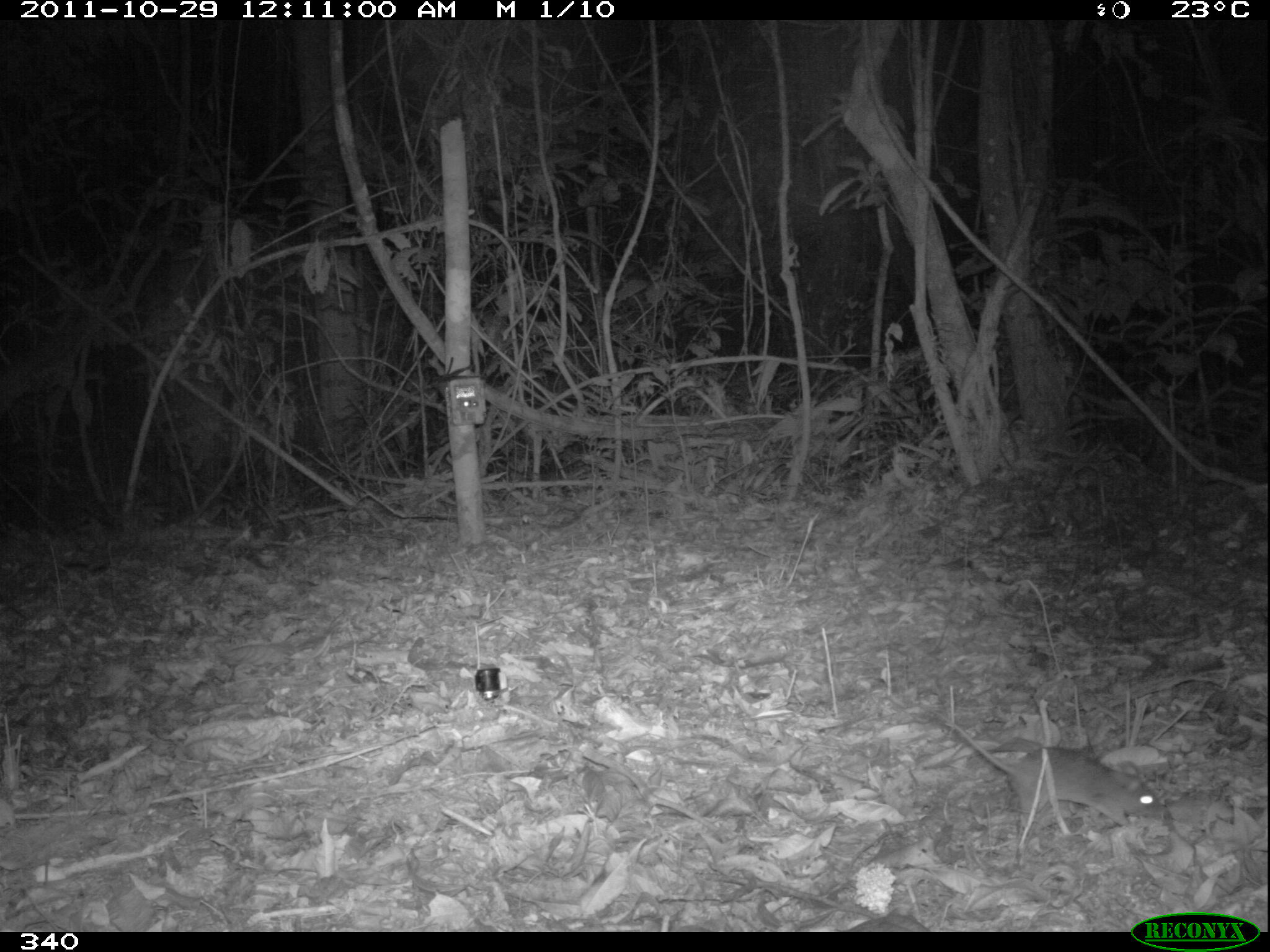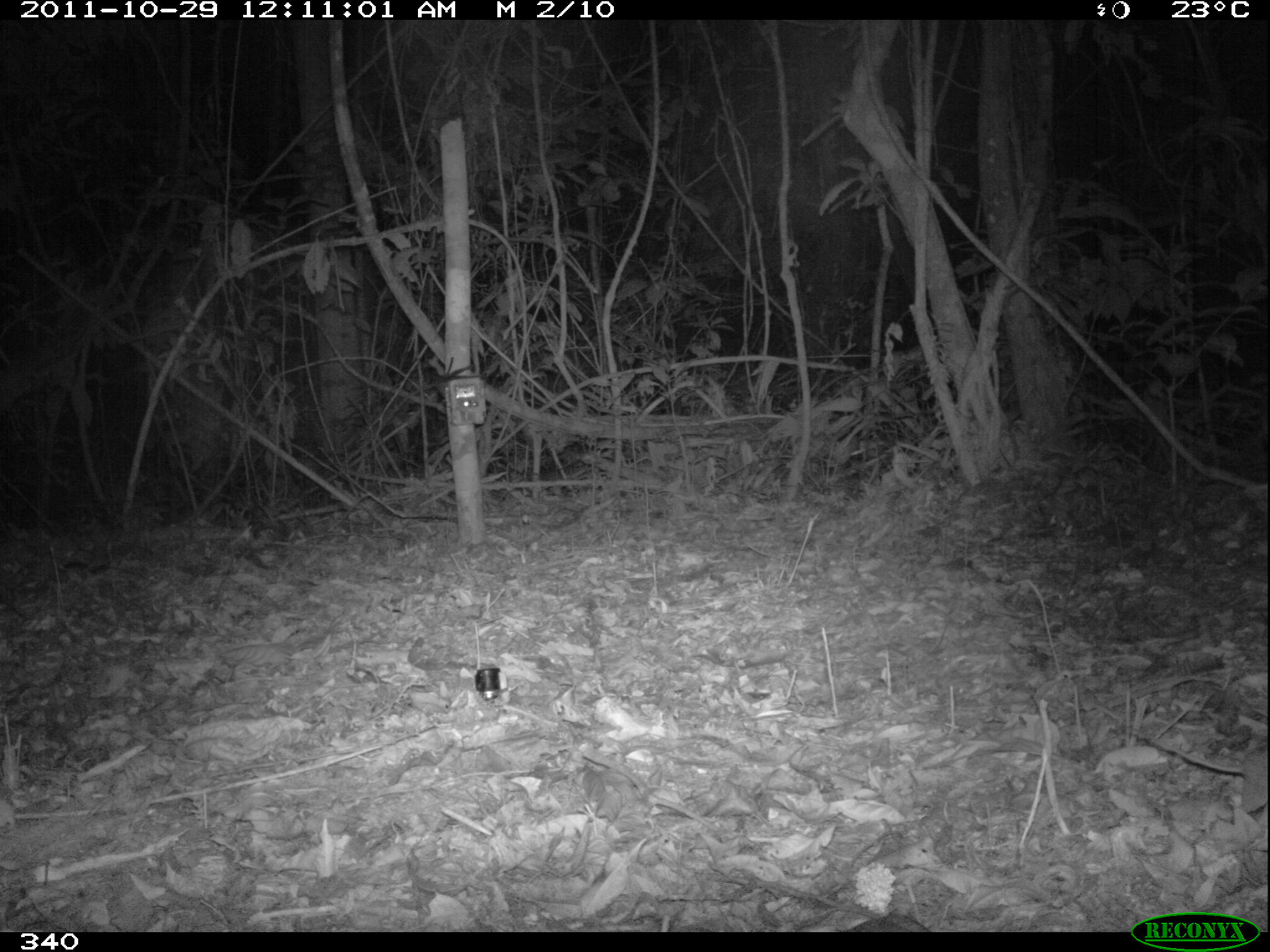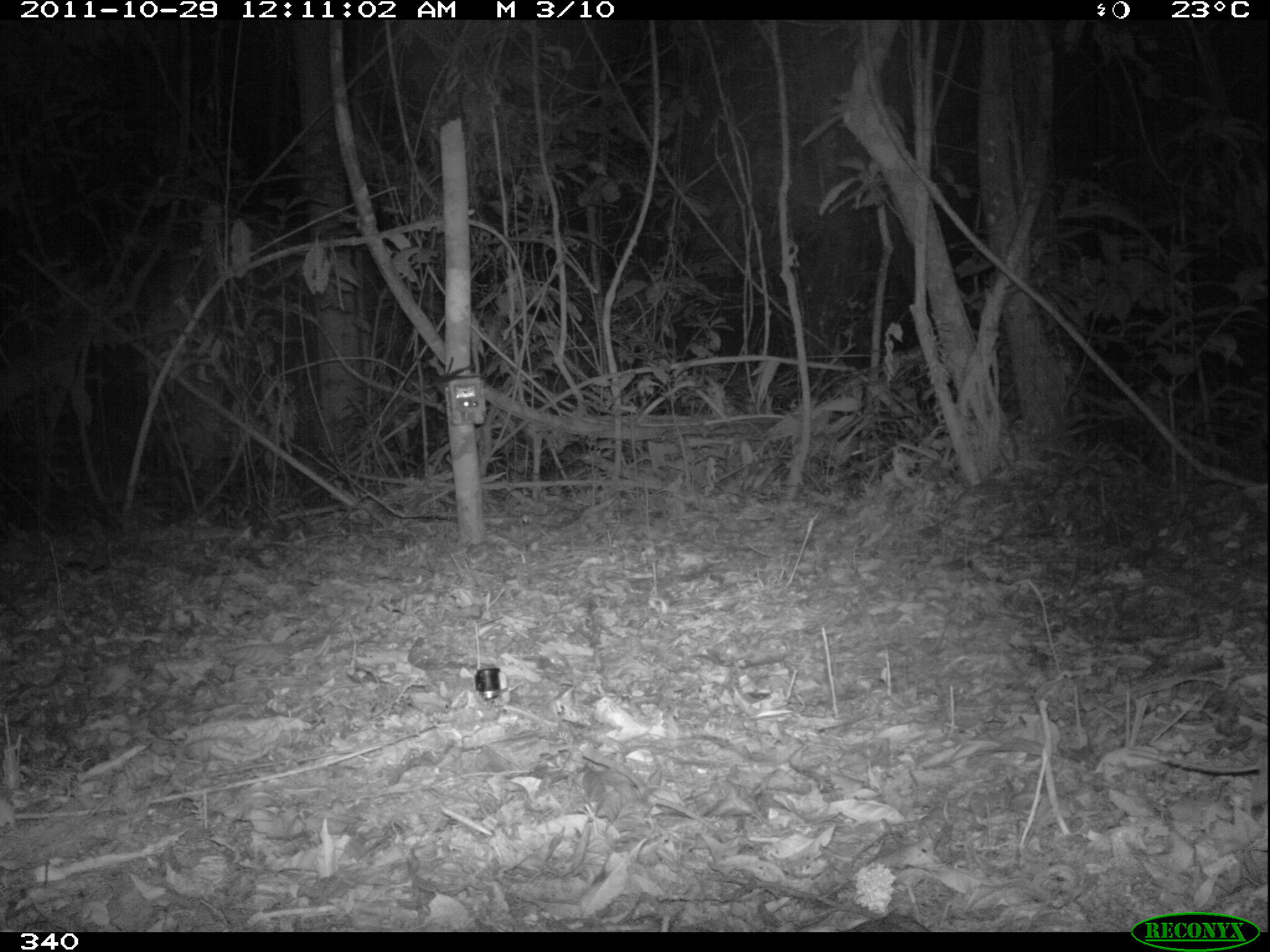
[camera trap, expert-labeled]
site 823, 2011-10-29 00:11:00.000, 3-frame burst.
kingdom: Animalia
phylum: Chordata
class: Mammalia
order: Rodentia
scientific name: Rodentia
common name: rodents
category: unknown rodent